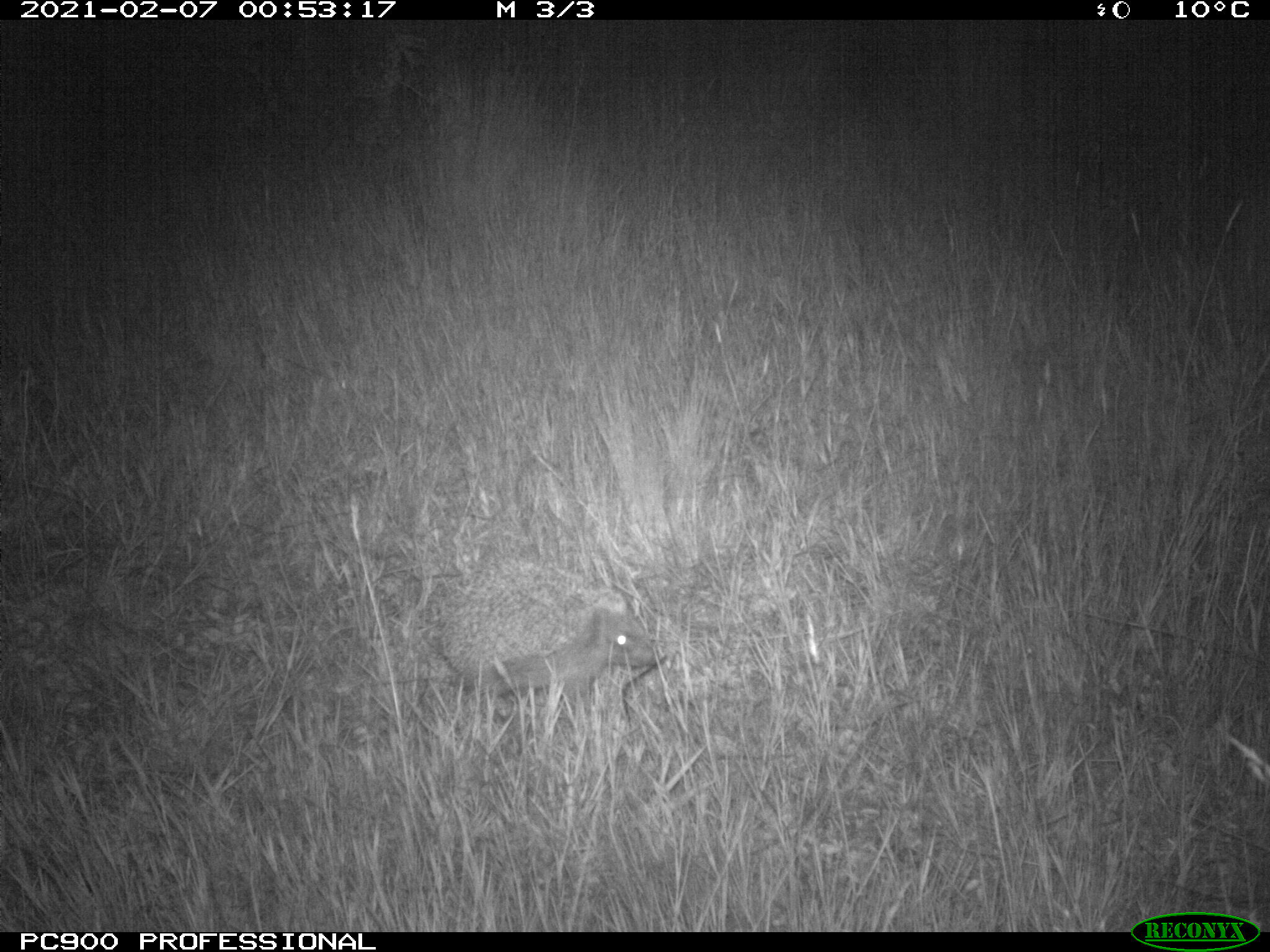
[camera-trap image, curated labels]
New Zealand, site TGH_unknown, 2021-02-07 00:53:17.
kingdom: Animalia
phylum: Chordata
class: Mammalia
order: Eulipotyphla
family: Erinaceidae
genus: Erinaceus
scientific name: Erinaceus europaeus europaeus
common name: european hedgehog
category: hedgehog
Hedgehog (european hedgehog) (Erinaceus europaeus europaeus).